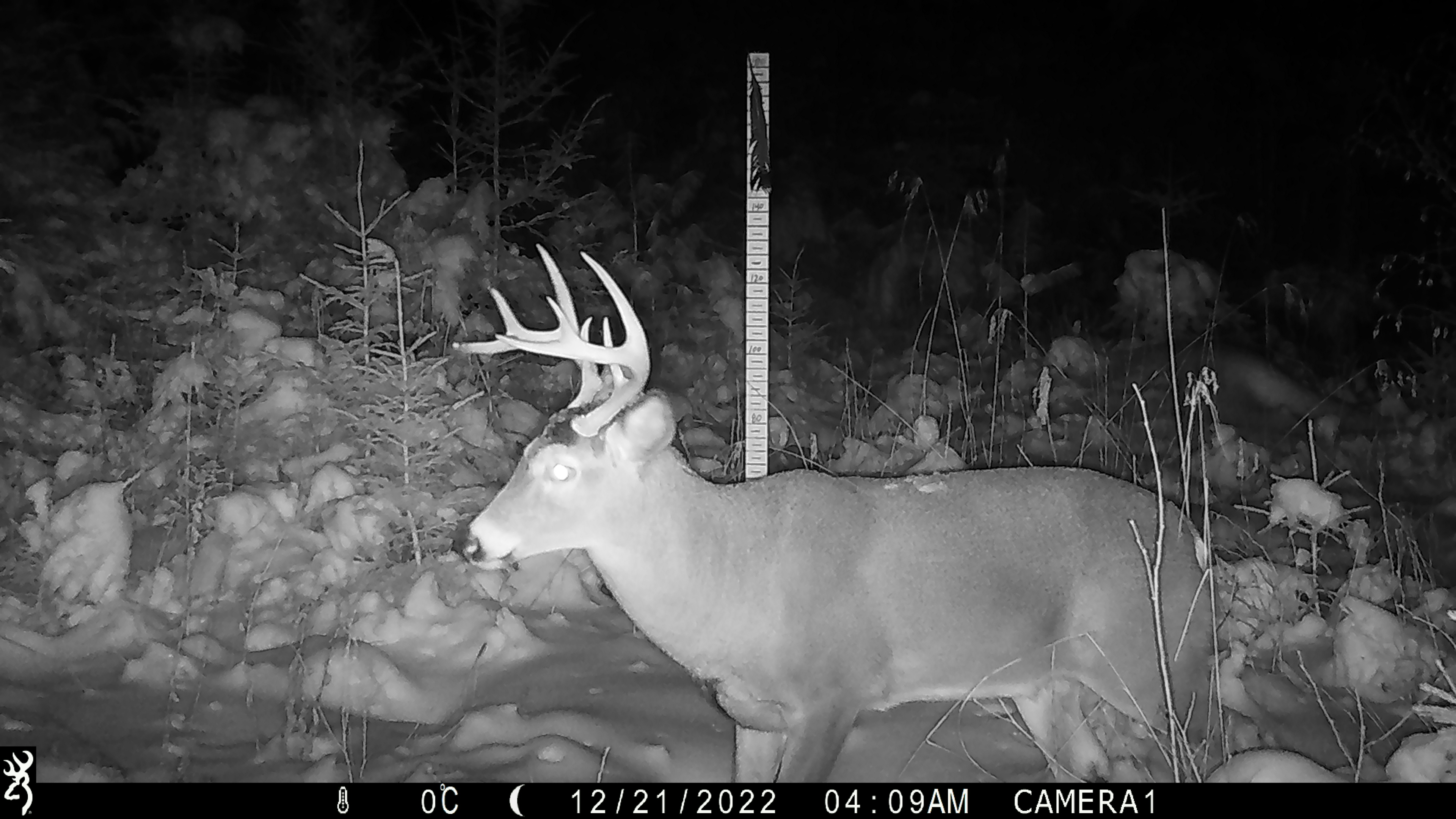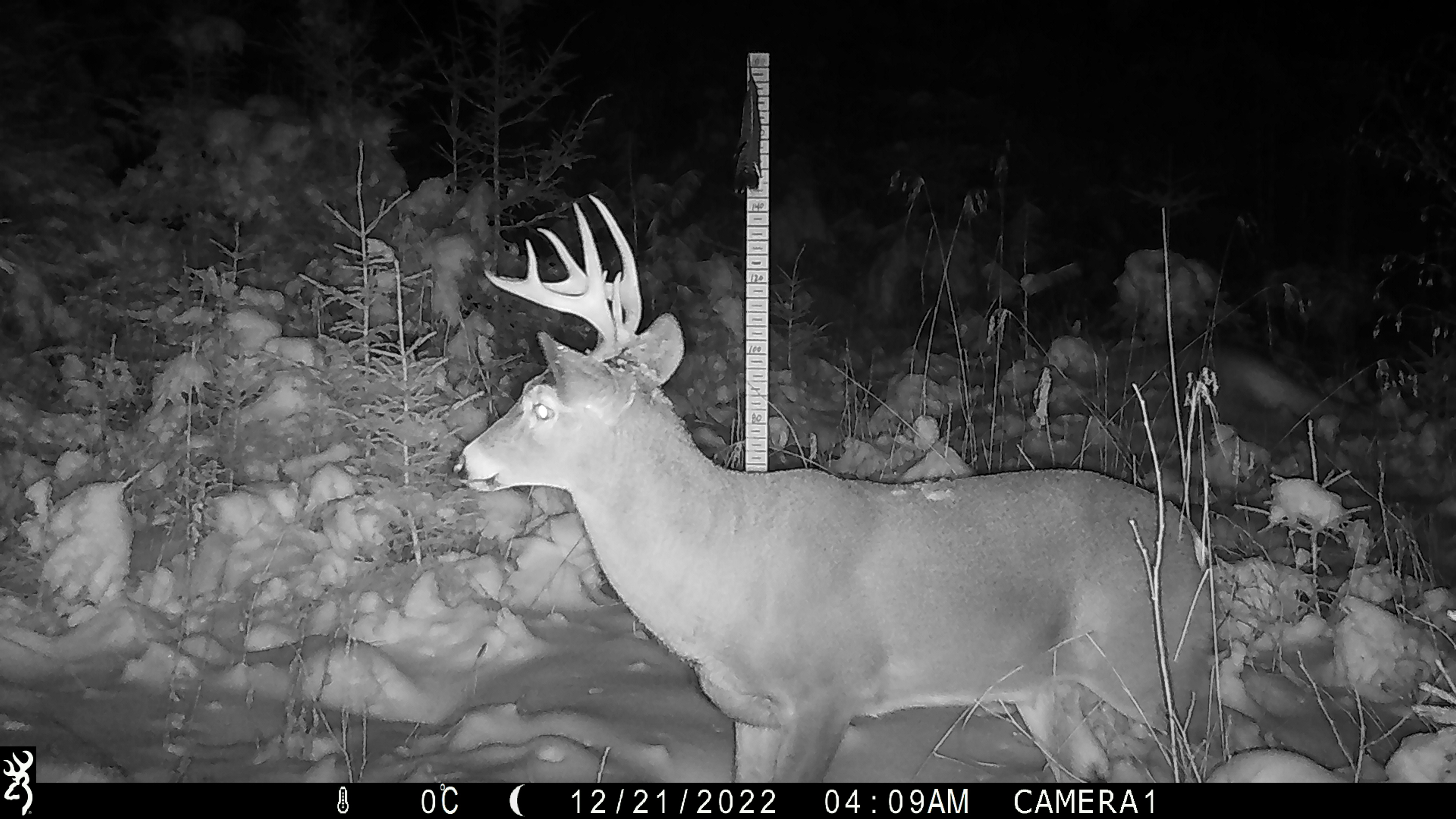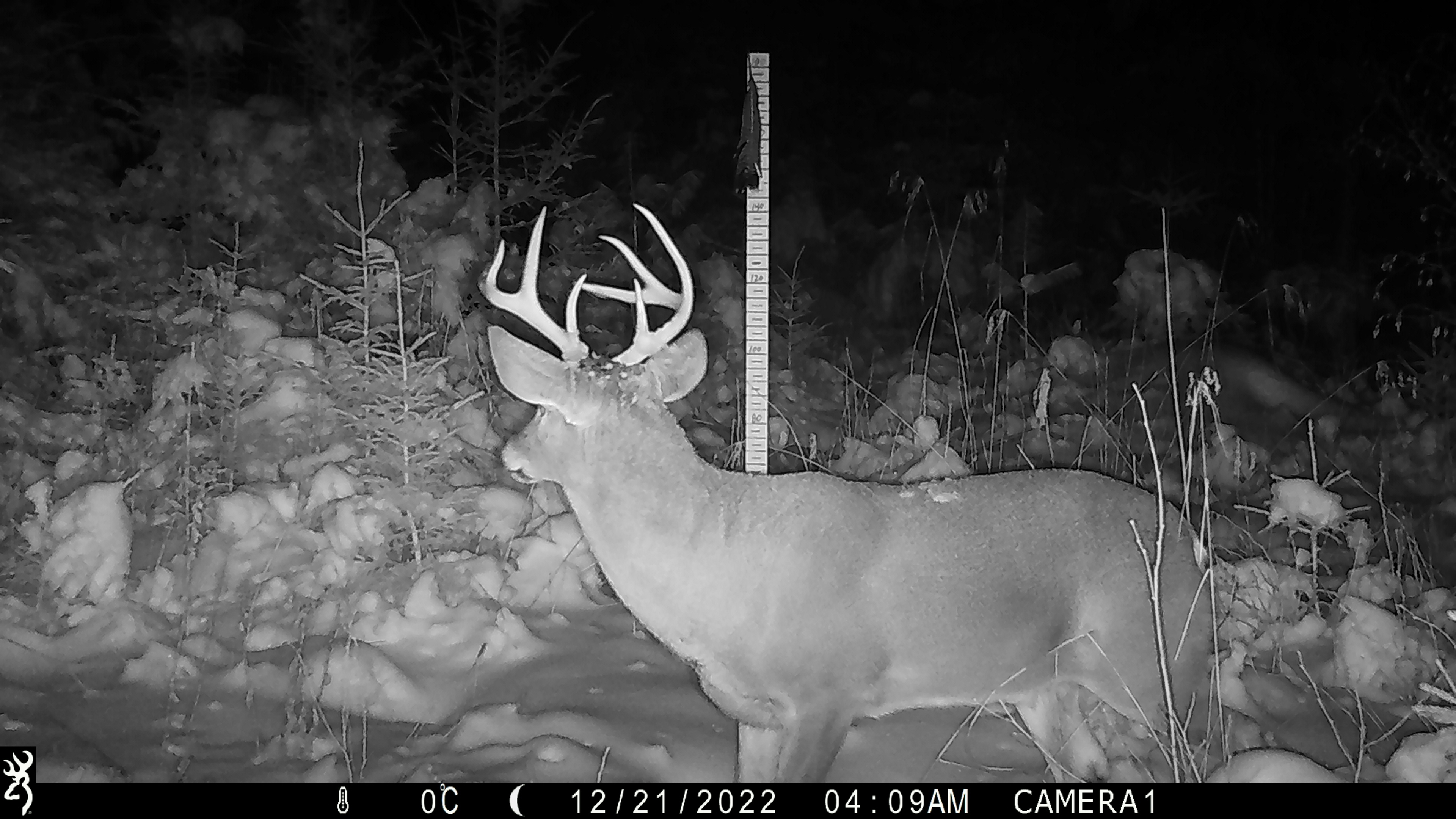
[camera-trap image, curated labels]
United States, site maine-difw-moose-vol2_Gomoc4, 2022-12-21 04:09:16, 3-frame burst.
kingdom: Animalia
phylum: Chordata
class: Mammalia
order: Artiodactyla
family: Cervidae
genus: Odocoileus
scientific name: Odocoileus virginianus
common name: white-tailed deer